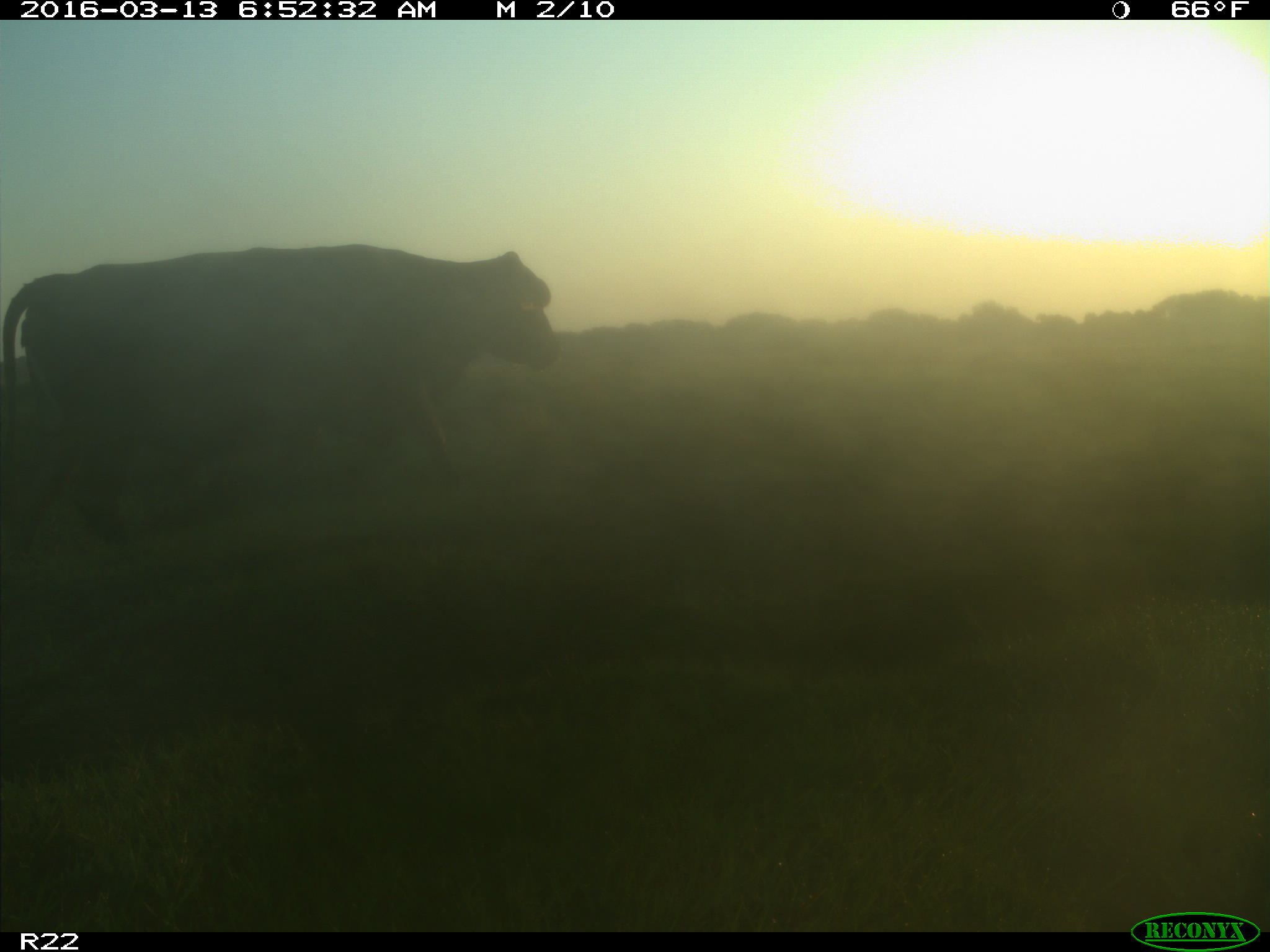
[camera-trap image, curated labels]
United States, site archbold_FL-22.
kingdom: Animalia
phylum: Chordata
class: Mammalia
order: Artiodactyla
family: Bovidae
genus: Bos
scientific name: Bos taurus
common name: domestic cow